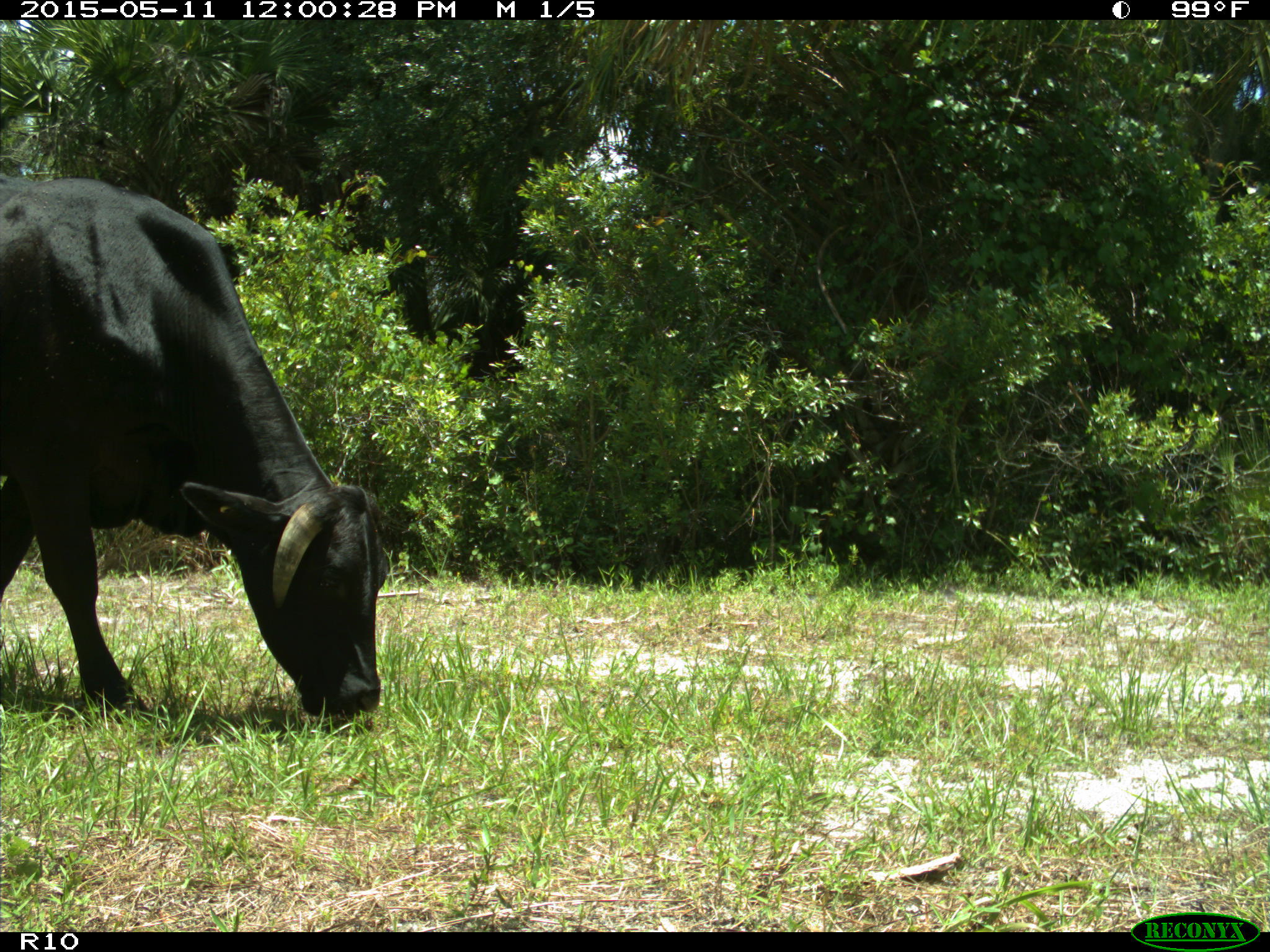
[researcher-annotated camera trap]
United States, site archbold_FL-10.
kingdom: Animalia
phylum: Chordata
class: Mammalia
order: Artiodactyla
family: Bovidae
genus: Bos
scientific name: Bos taurus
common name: domestic cow